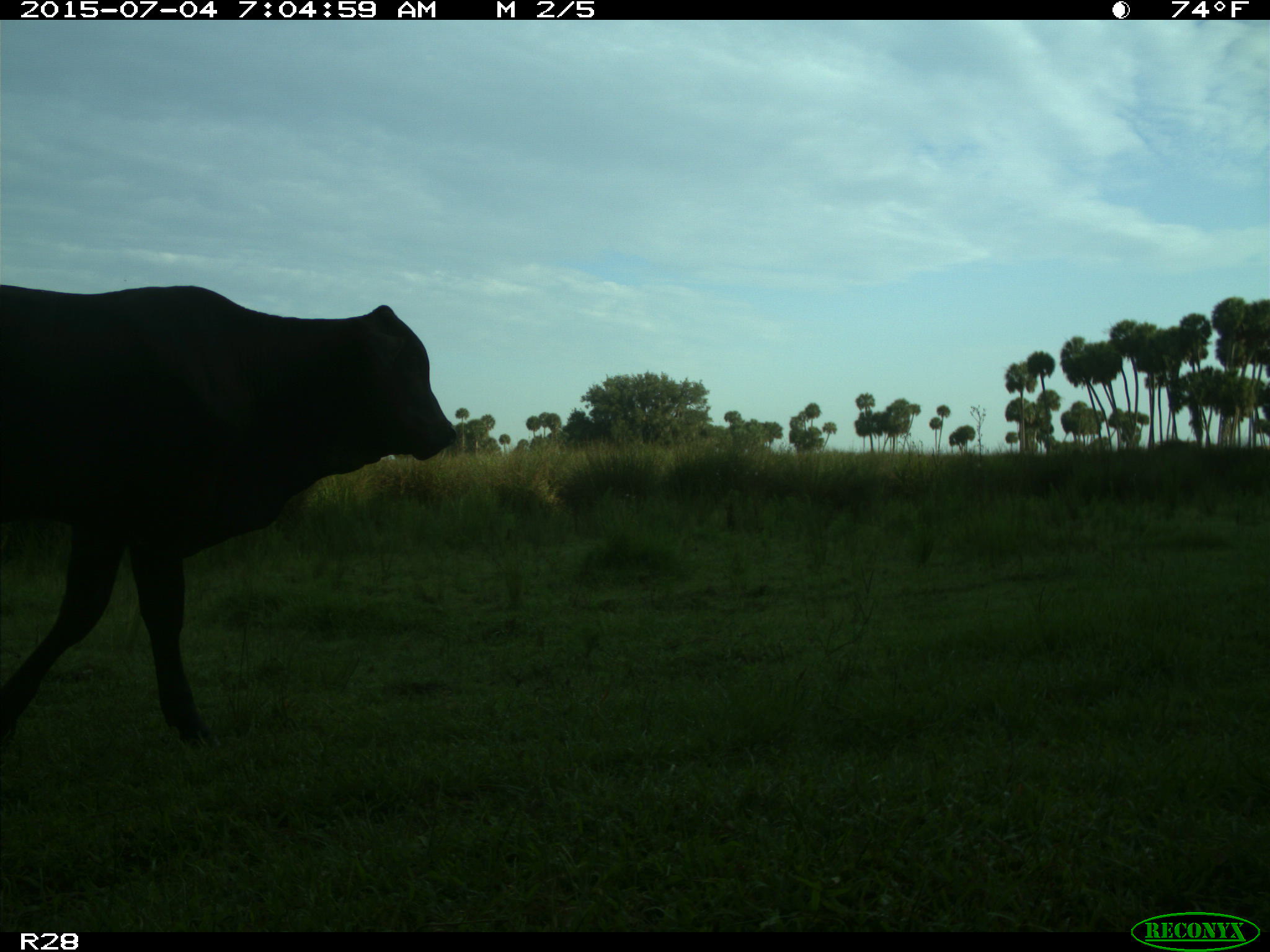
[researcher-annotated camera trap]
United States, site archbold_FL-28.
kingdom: Animalia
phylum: Chordata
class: Mammalia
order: Artiodactyla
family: Bovidae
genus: Bos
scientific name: Bos taurus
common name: domestic cow